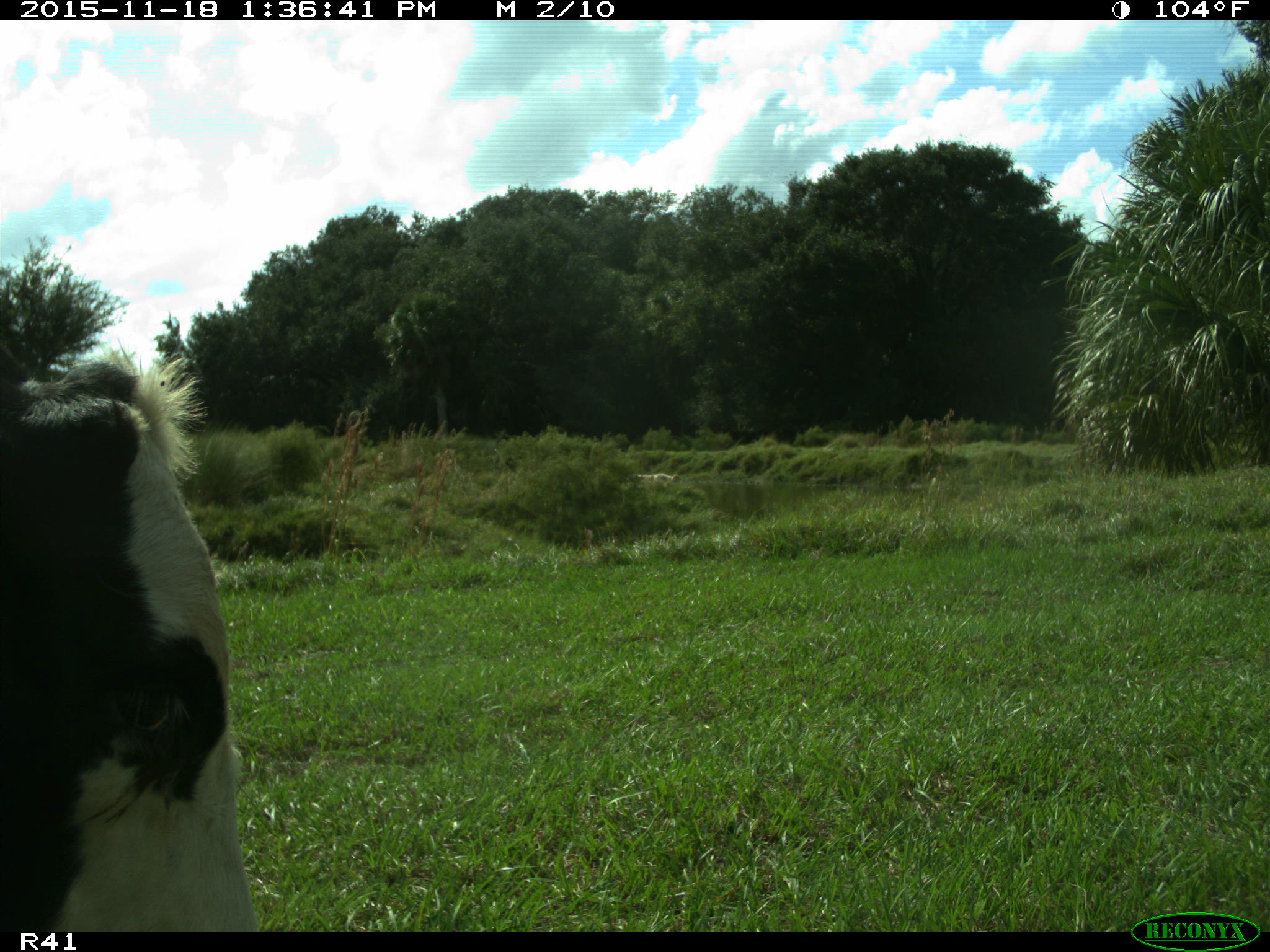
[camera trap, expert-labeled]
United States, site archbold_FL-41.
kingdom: Animalia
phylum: Chordata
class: Mammalia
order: Artiodactyla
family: Bovidae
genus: Bos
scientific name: Bos taurus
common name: domestic cow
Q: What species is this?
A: Bos taurus (domestic cow).